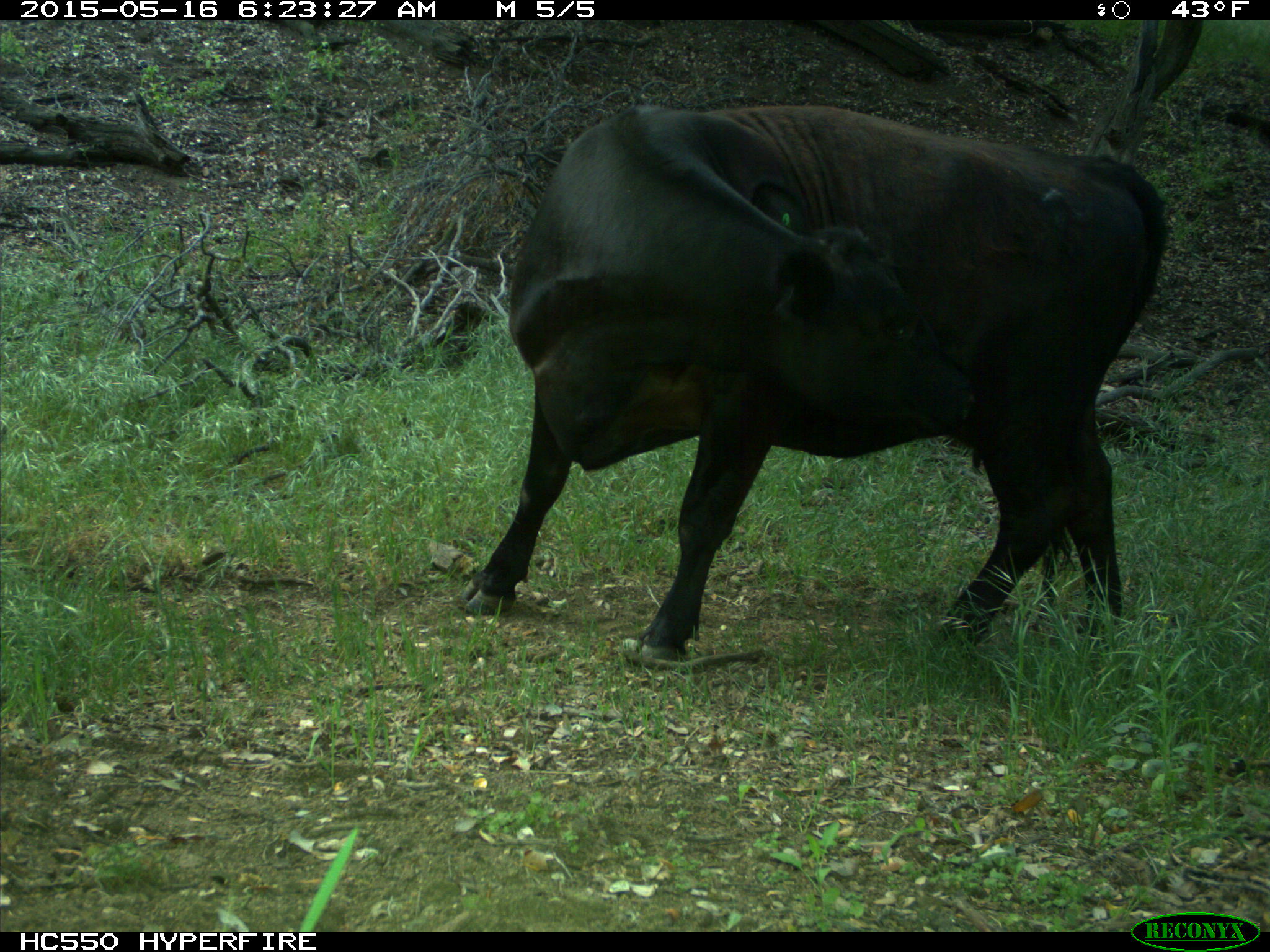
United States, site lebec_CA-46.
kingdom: Animalia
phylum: Chordata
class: Mammalia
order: Artiodactyla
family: Bovidae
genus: Bos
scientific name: Bos taurus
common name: domestic cow